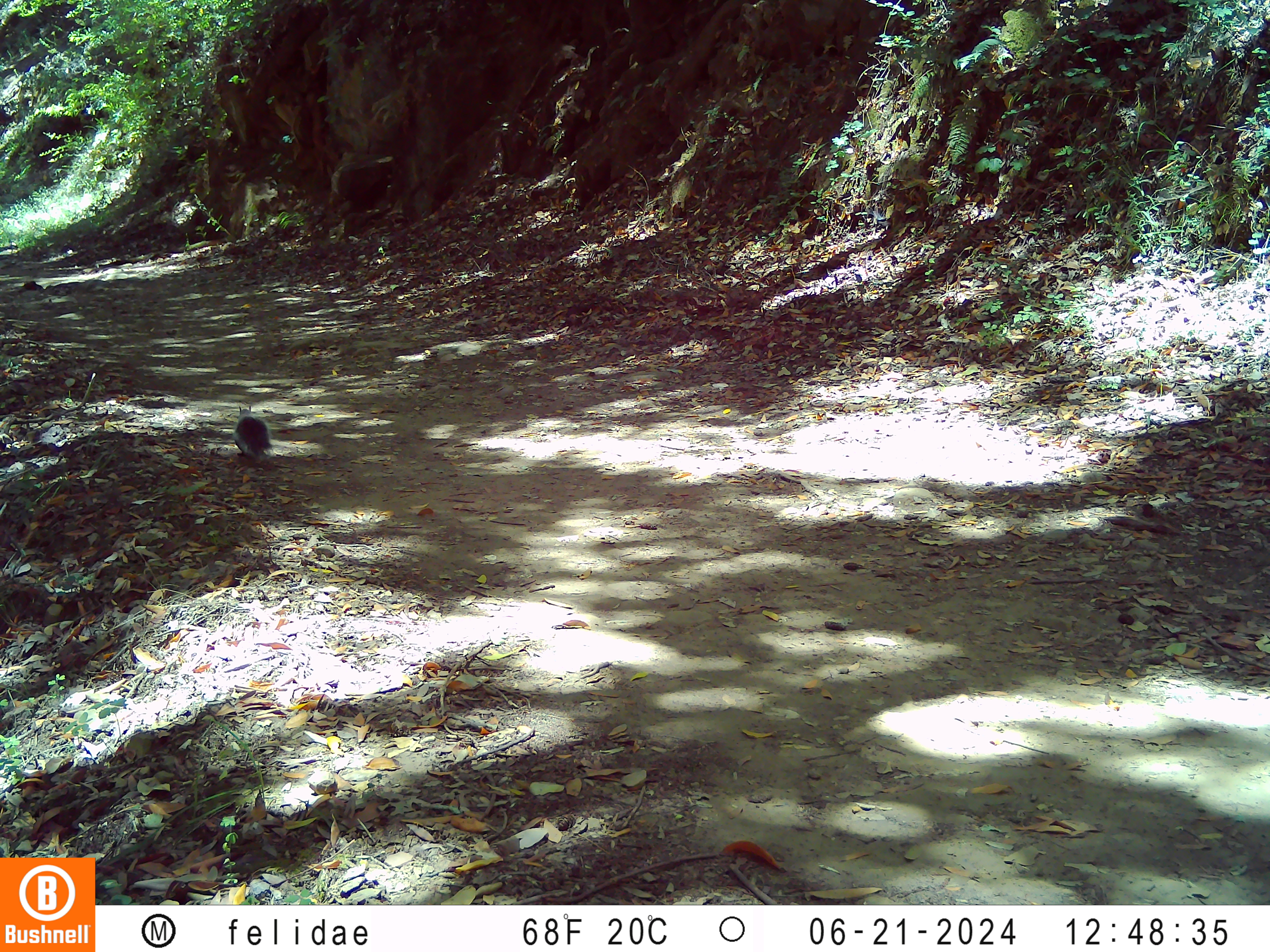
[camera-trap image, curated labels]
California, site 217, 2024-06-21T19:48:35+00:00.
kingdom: Animalia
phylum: Chordata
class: Mammalia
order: Rodentia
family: Sciuridae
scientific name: Sciuridae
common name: squirrel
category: unknown squirrel